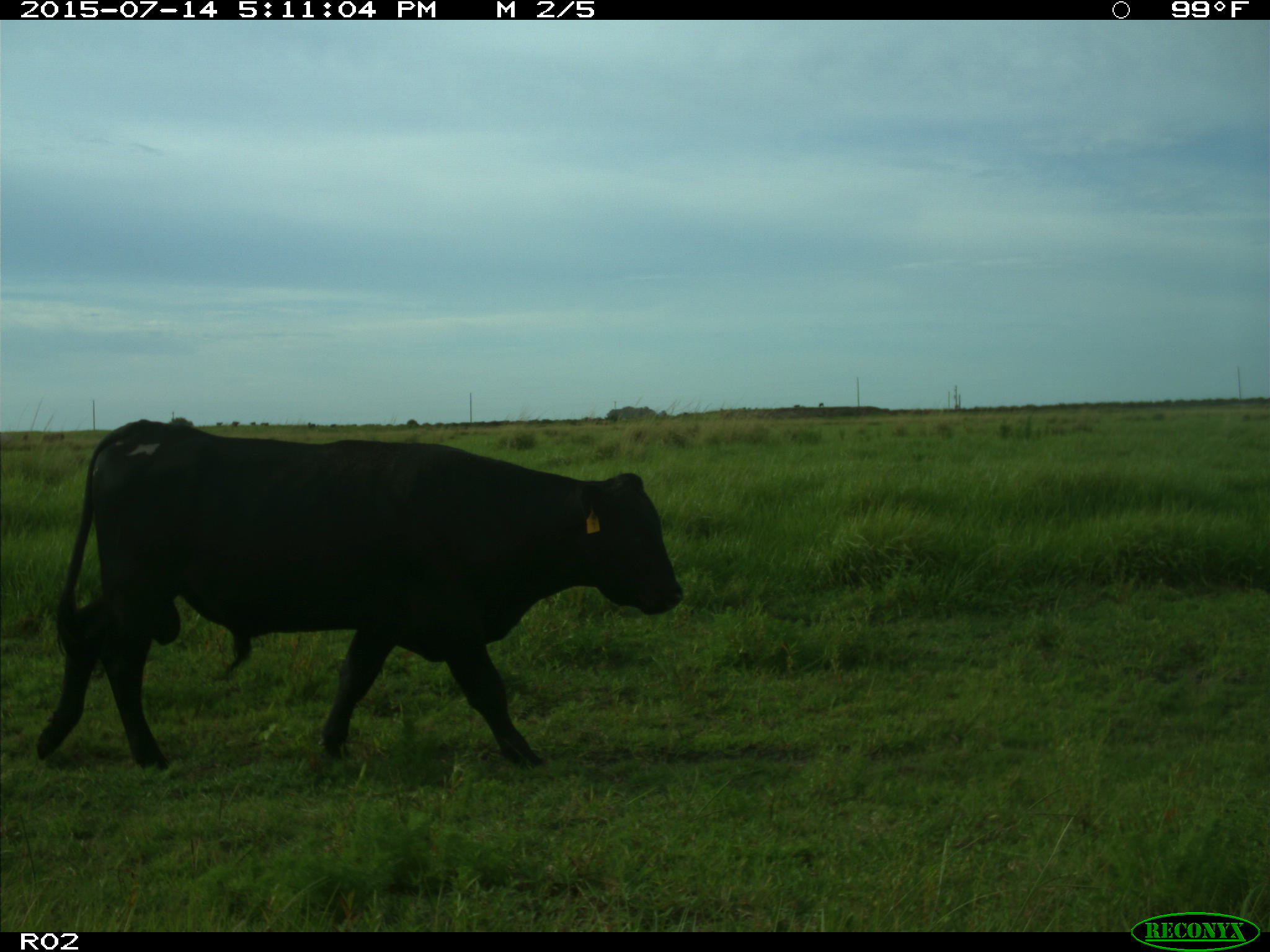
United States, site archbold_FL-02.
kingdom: Animalia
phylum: Chordata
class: Mammalia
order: Artiodactyla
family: Bovidae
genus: Bos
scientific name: Bos taurus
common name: domestic cow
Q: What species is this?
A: Bos taurus (domestic cow).